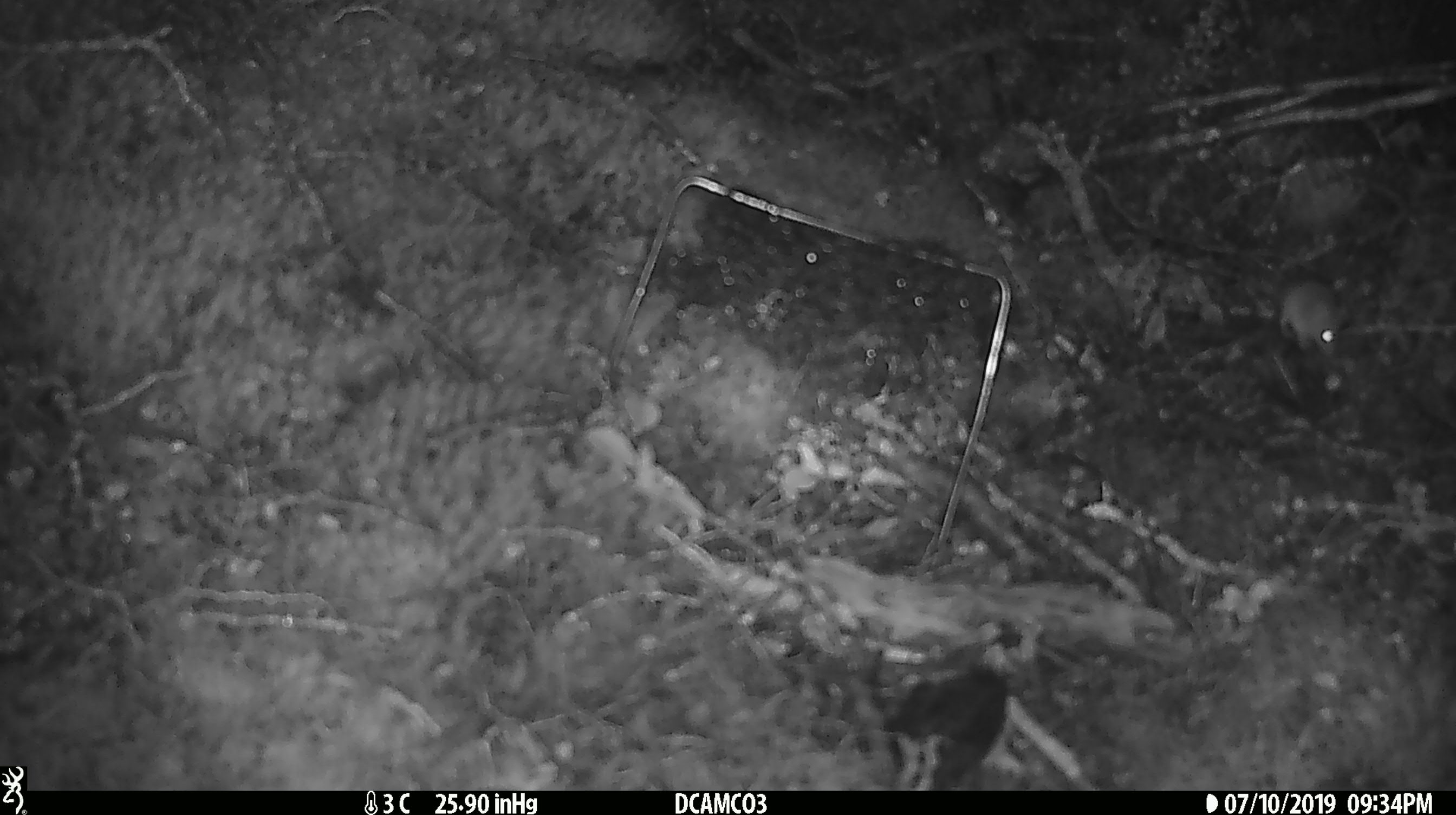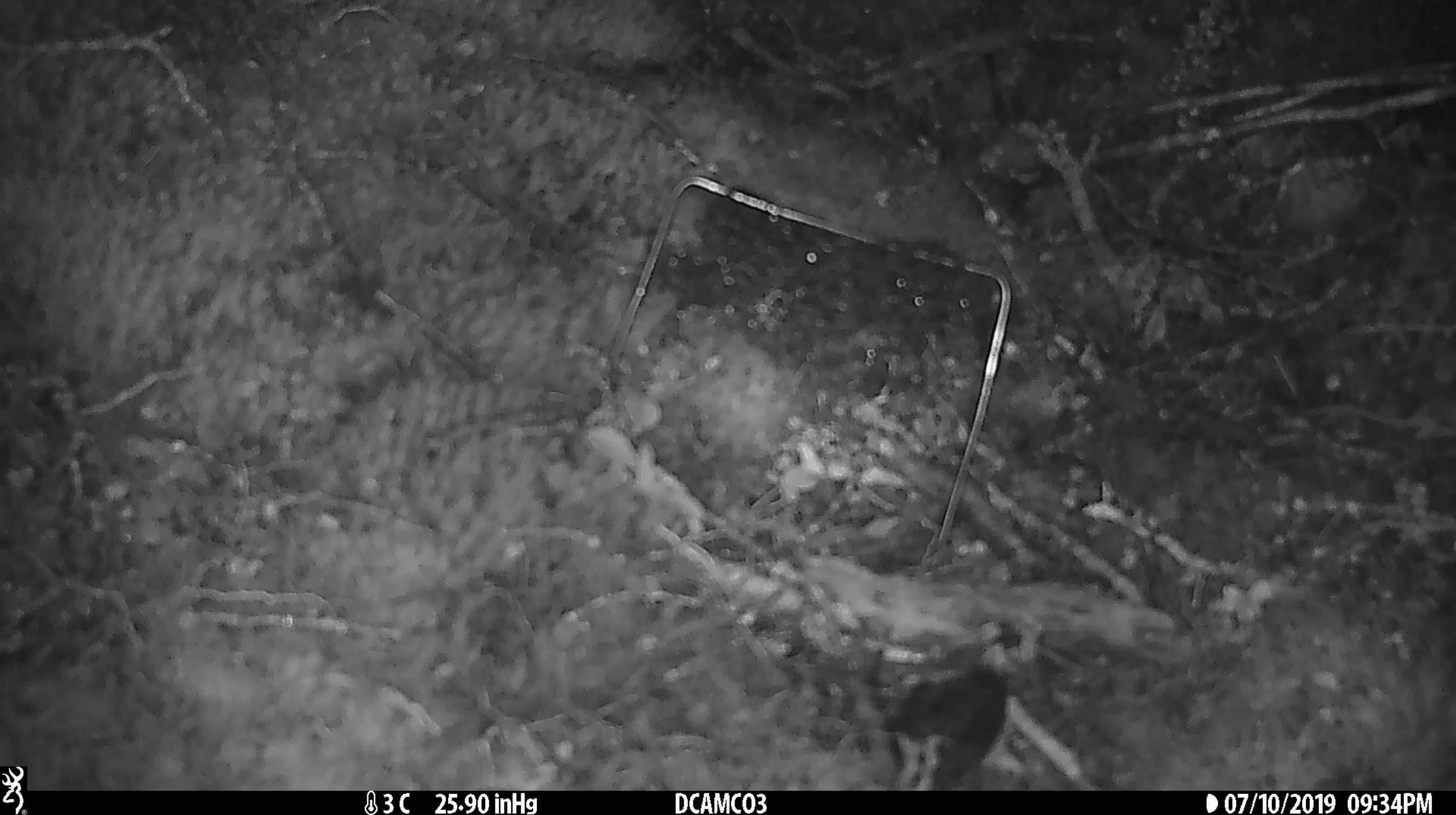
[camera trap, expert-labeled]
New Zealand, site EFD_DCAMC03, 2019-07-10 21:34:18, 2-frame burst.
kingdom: Animalia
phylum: Chordata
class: Mammalia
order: Rodentia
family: Muridae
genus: Mus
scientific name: Mus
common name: mouse